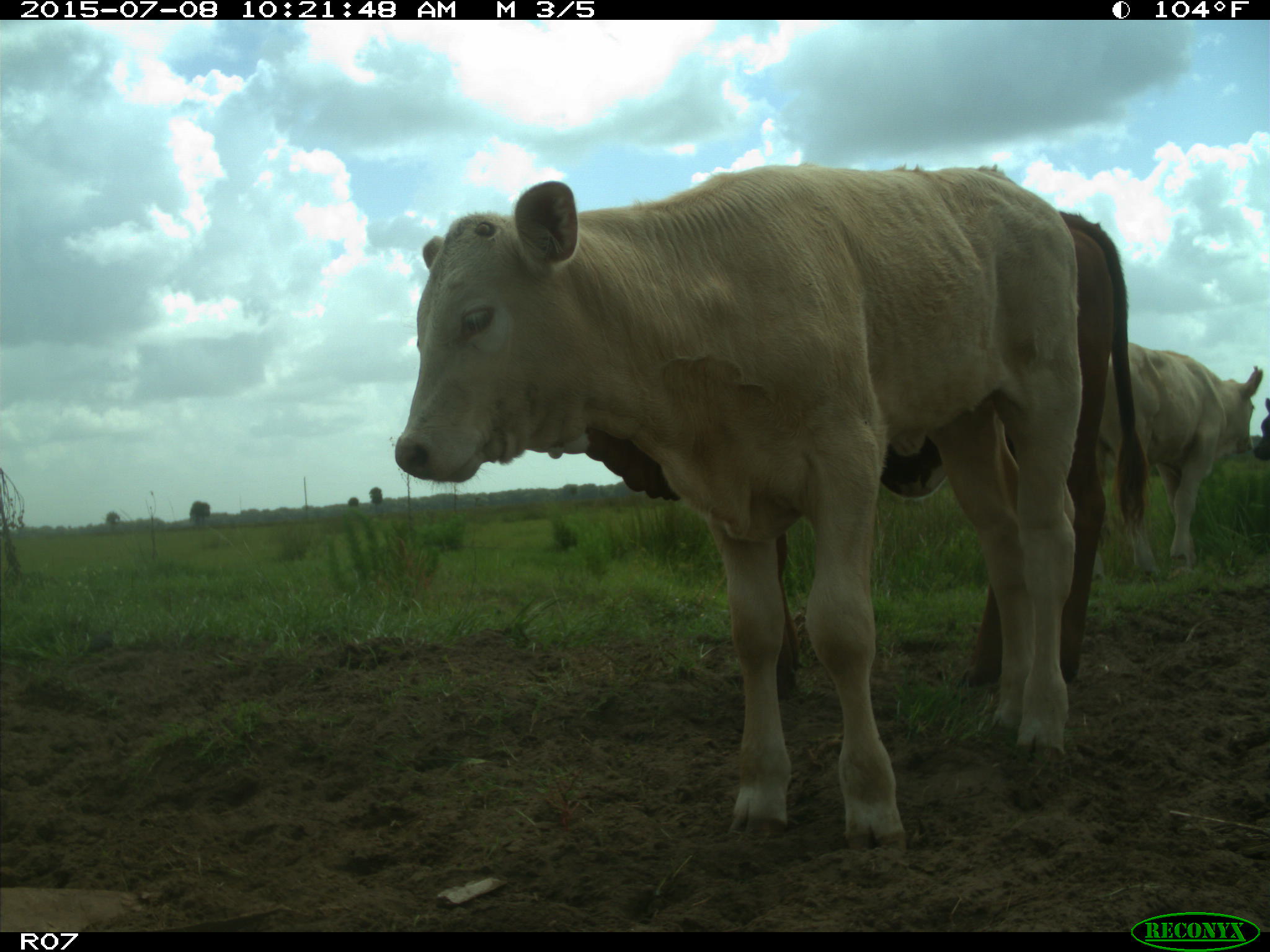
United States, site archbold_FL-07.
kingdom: Animalia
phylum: Chordata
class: Mammalia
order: Artiodactyla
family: Bovidae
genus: Bos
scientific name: Bos taurus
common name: domestic cow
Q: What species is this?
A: Bos taurus (domestic cow).